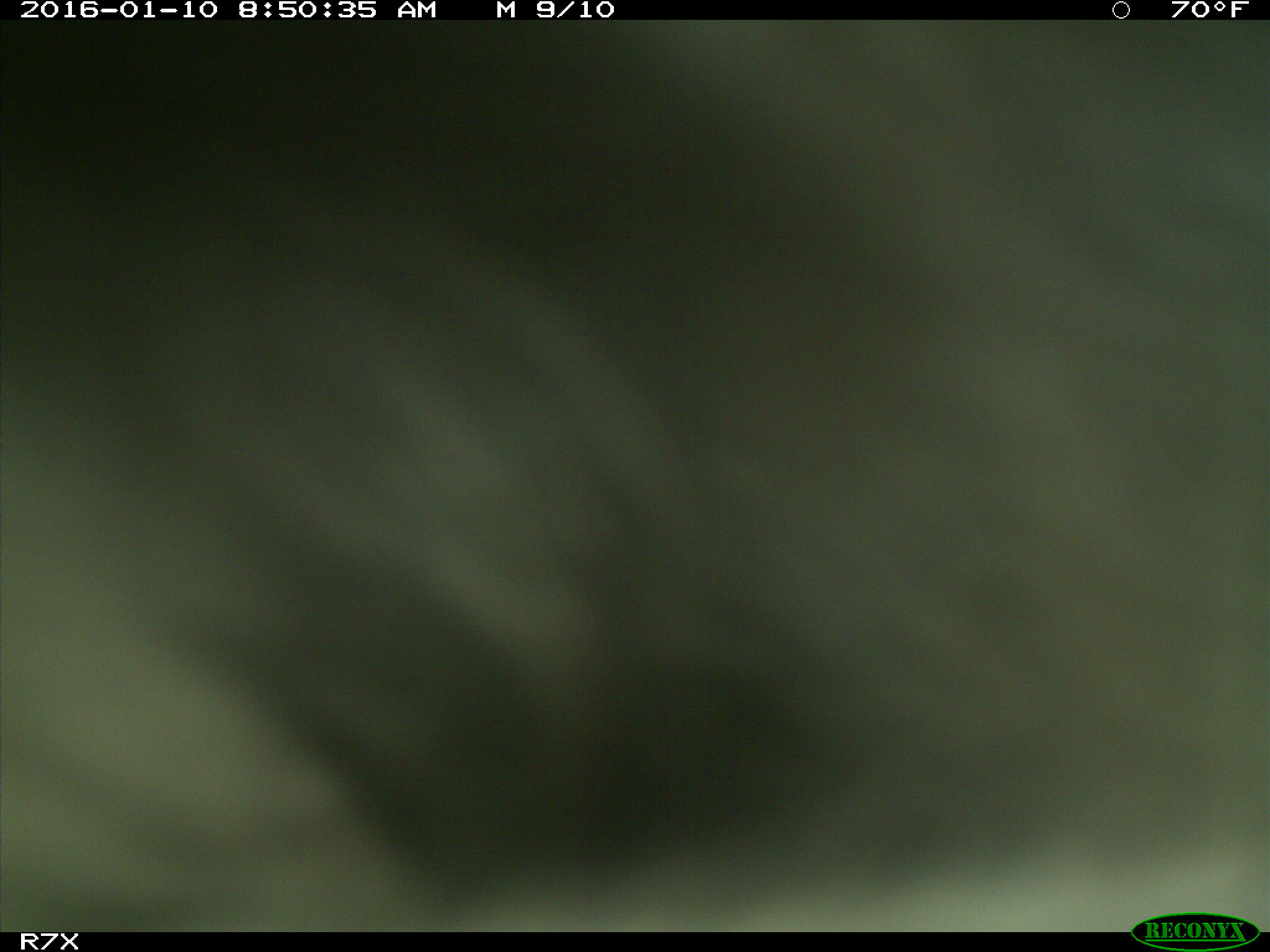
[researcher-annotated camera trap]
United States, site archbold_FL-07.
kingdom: Animalia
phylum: Chordata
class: Mammalia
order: Artiodactyla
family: Bovidae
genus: Bos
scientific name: Bos taurus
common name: domestic cow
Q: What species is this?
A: Bos taurus (domestic cow).